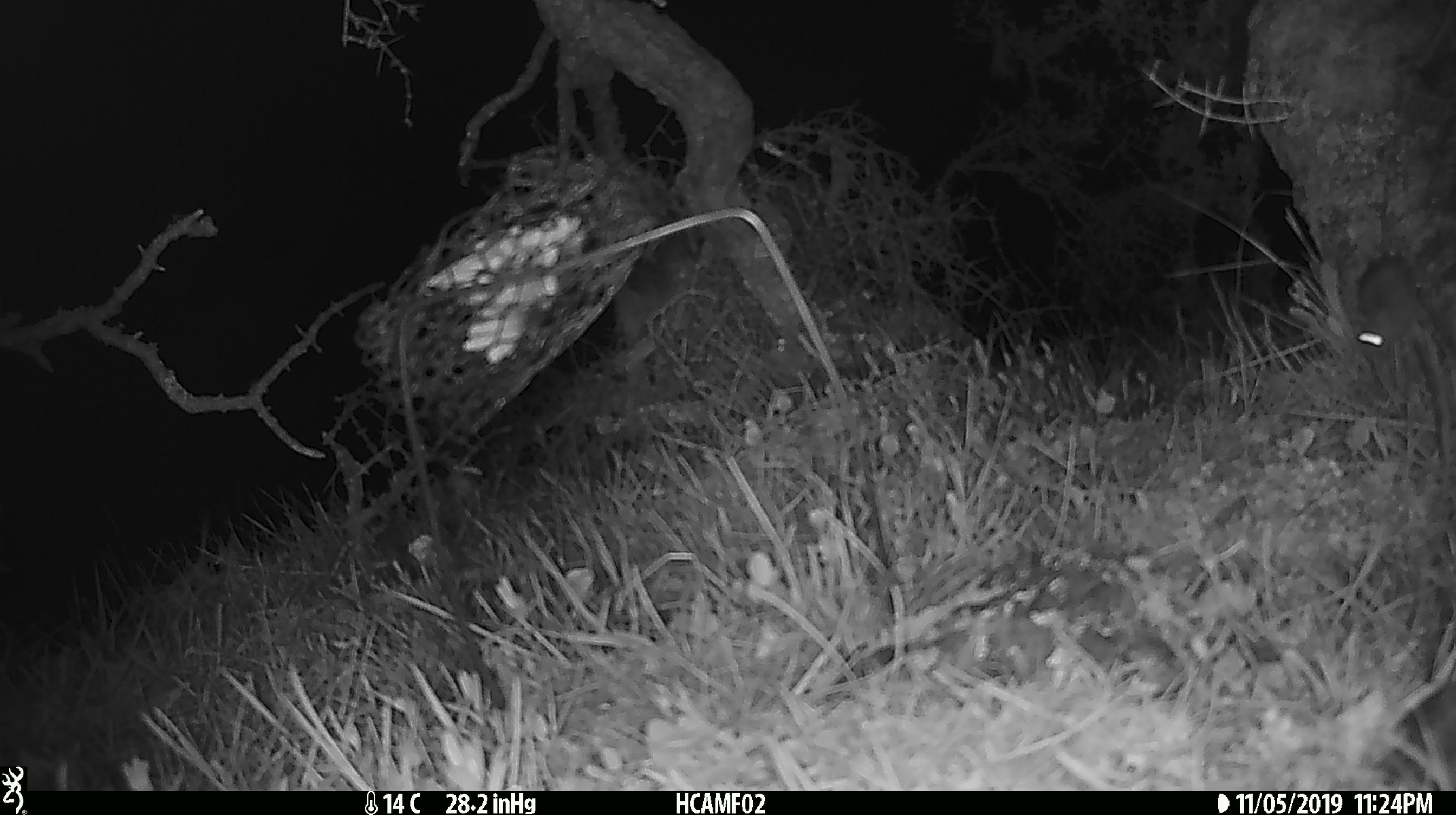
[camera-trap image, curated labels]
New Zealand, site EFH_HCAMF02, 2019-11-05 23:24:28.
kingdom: Animalia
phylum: Chordata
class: Mammalia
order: Rodentia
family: Muridae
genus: Mus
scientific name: Mus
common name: mouse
Mouse (Mus).